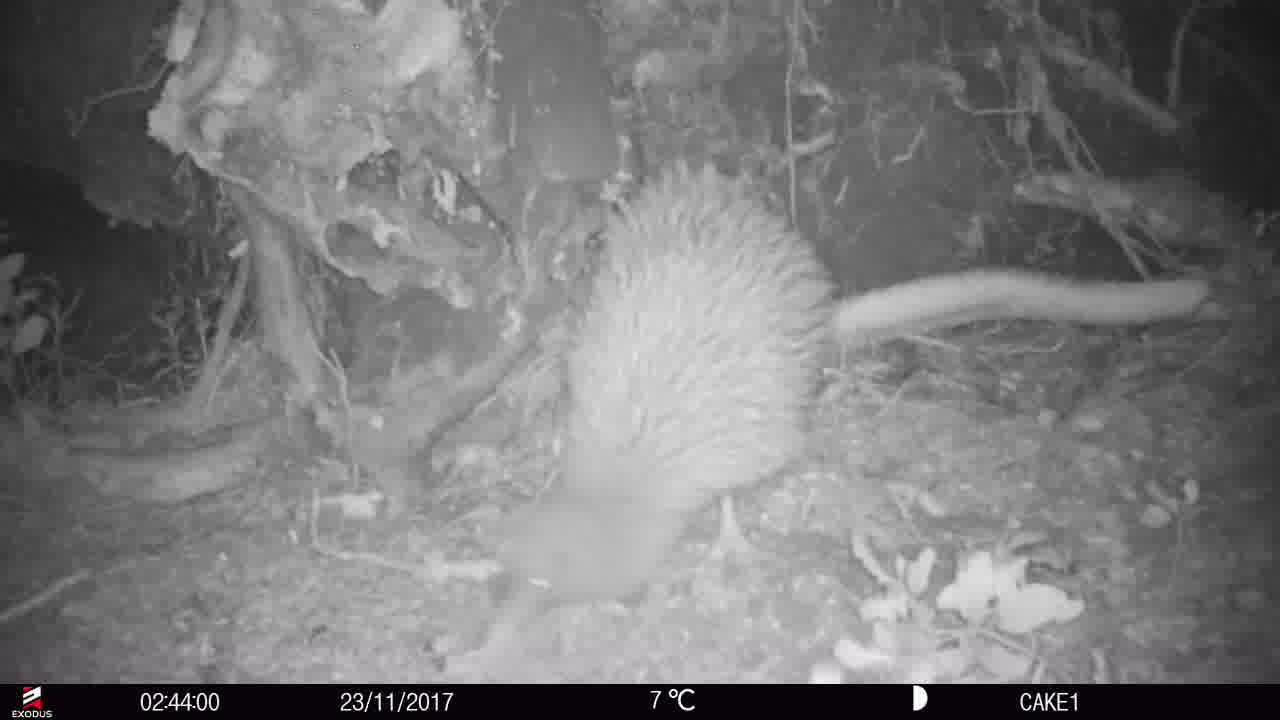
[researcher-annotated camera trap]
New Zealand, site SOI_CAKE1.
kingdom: Animalia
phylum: Chordata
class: Aves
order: Apterygiformes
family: Apterygidae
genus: Apteryx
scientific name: Apteryx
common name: kiwi